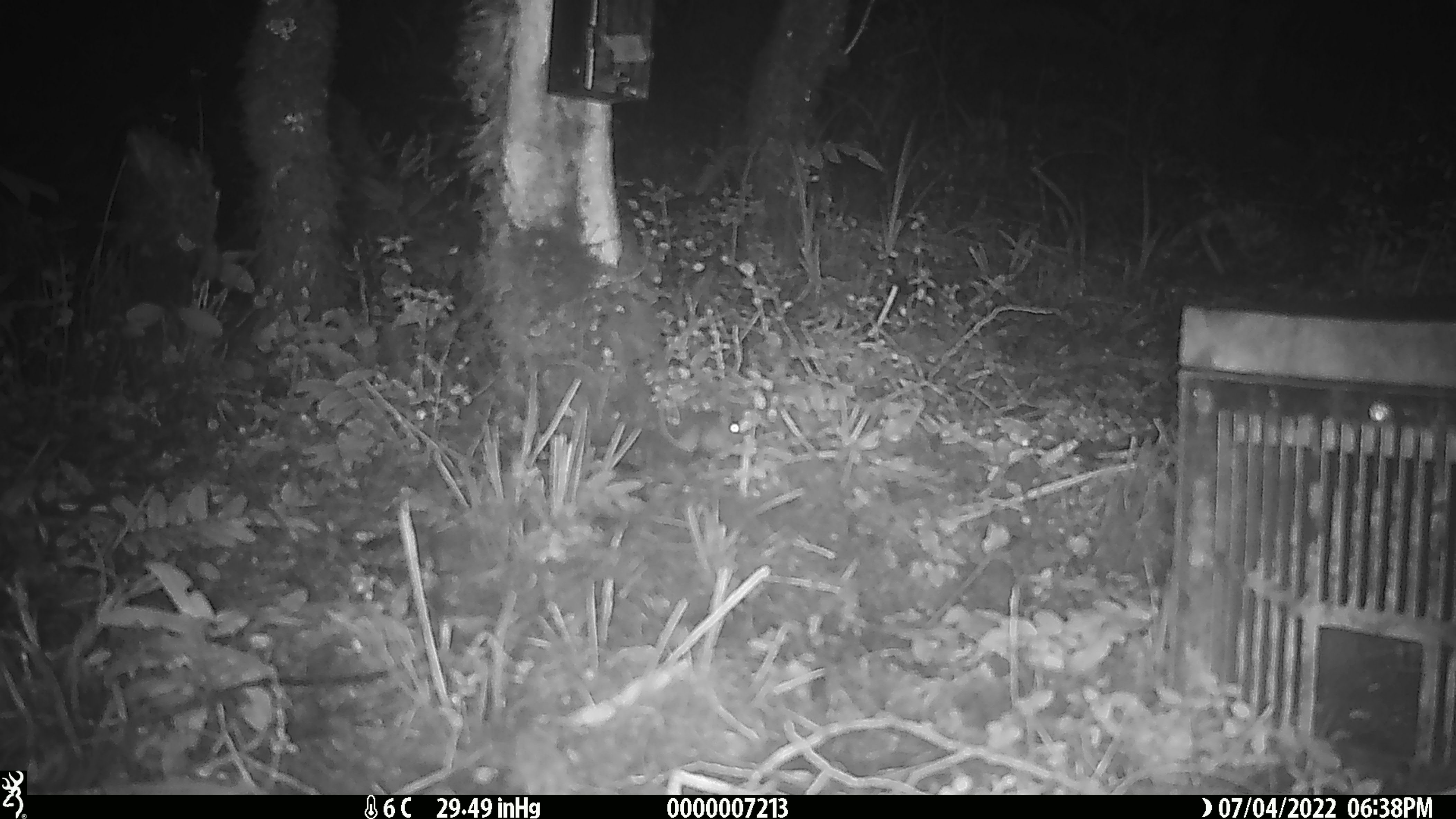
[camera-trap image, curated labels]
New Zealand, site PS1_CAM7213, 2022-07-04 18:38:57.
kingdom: Animalia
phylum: Chordata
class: Mammalia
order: Rodentia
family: Muridae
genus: Mus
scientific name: Mus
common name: mouse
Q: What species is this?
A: Mouse (Mus).